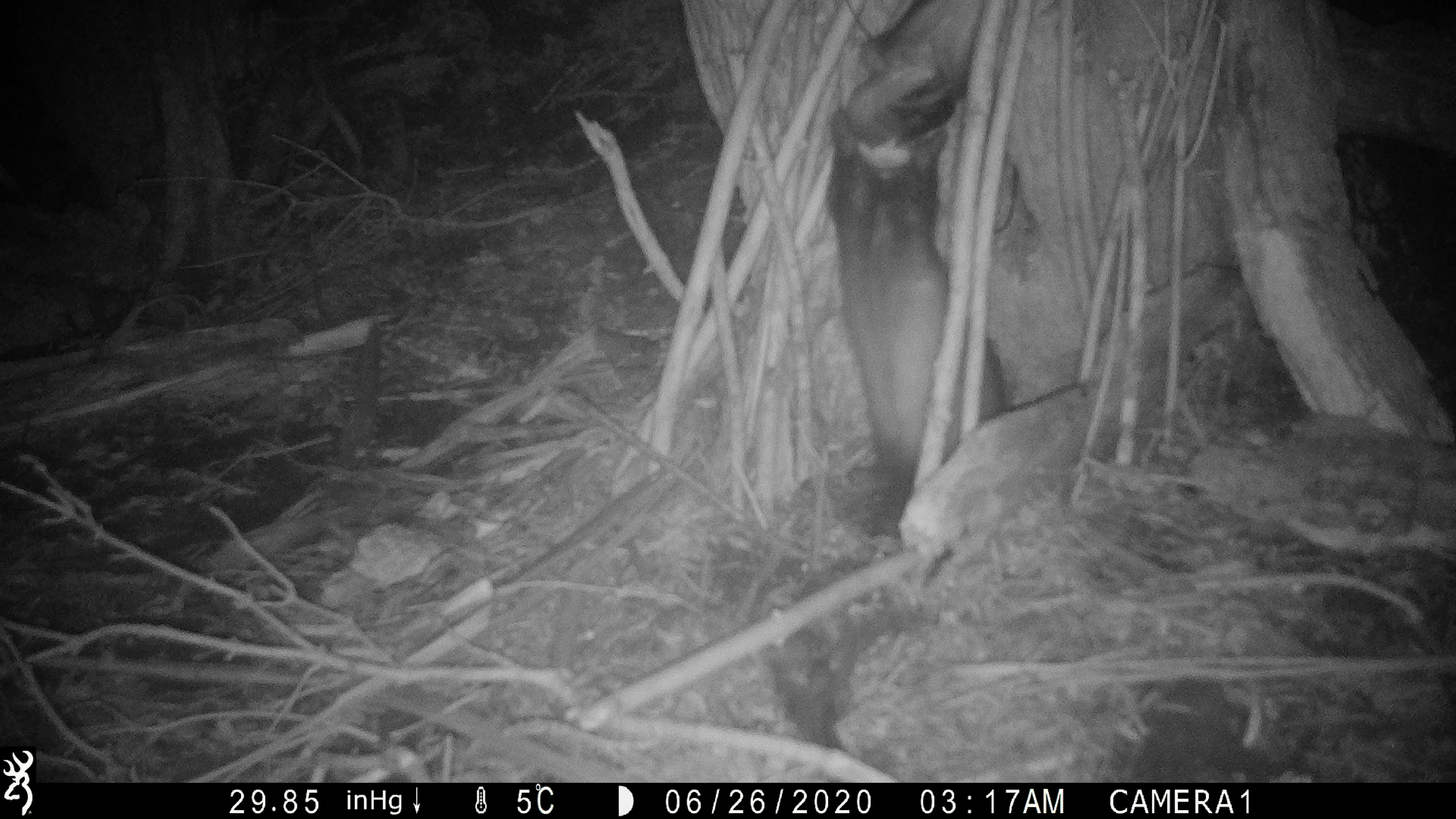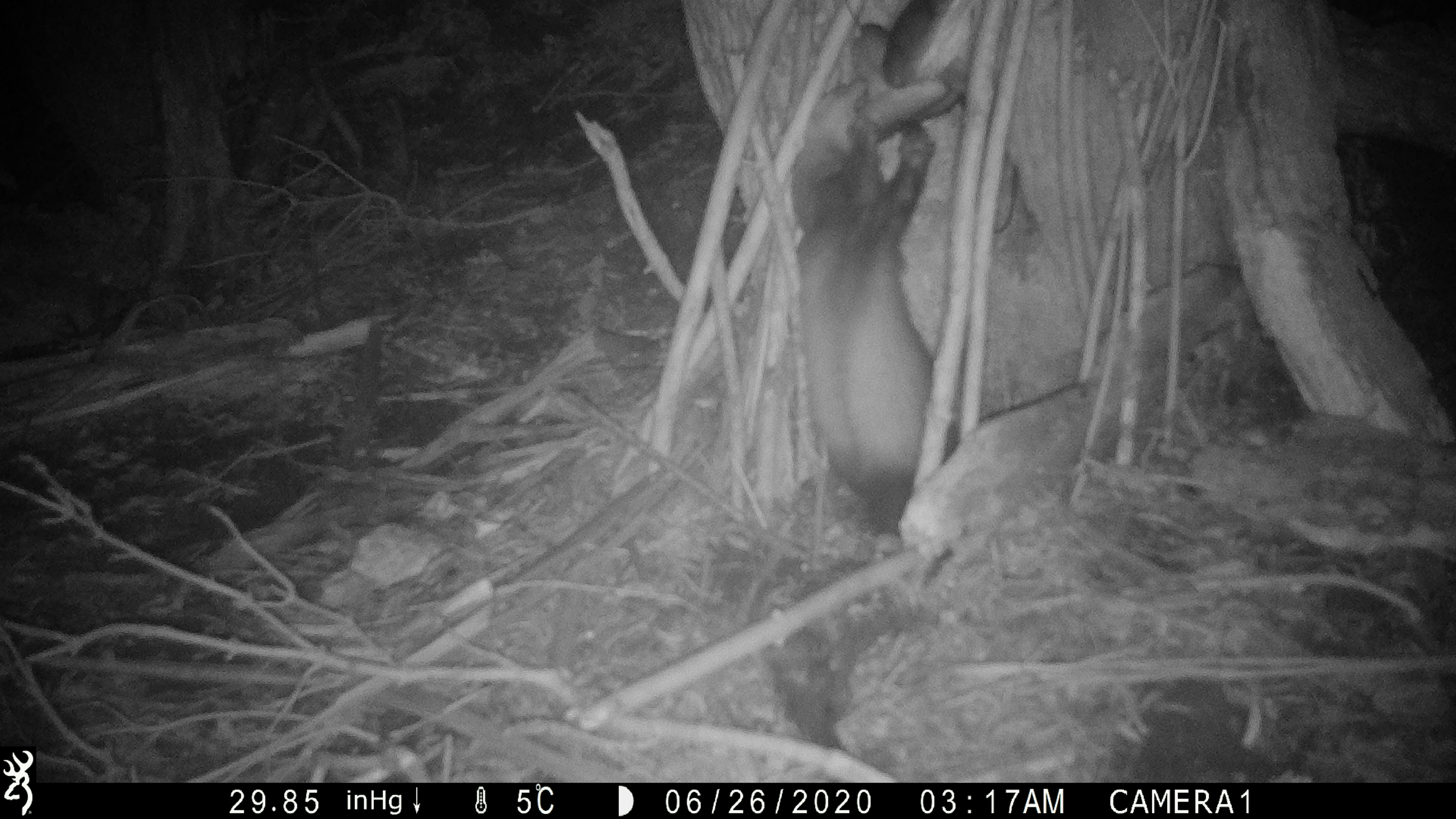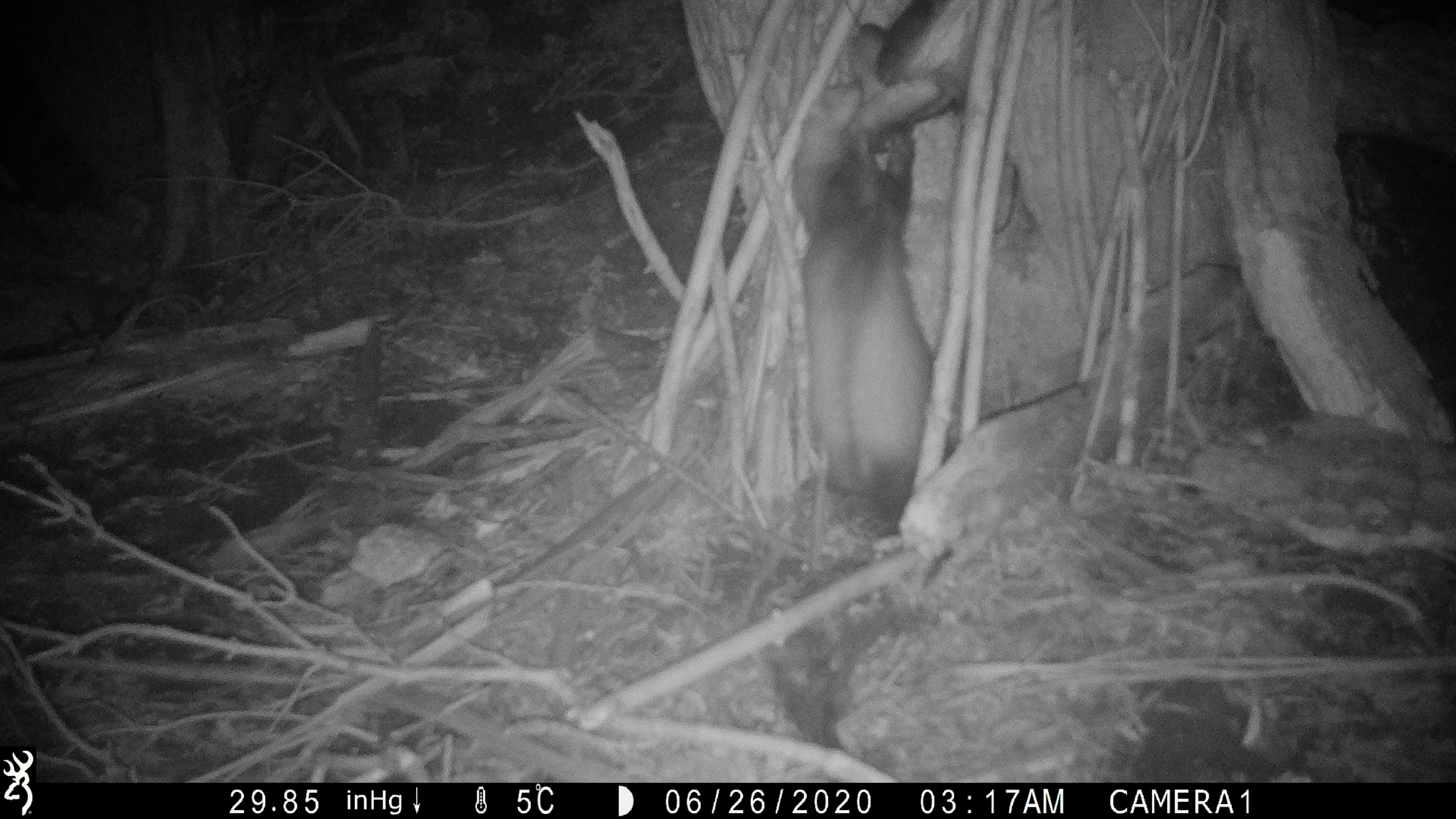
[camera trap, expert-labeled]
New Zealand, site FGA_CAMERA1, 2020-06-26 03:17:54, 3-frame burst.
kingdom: Animalia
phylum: Chordata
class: Mammalia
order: Carnivora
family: Mustelidae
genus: Mustela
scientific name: Mustela furo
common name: ferret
Ferret (Mustela furo).